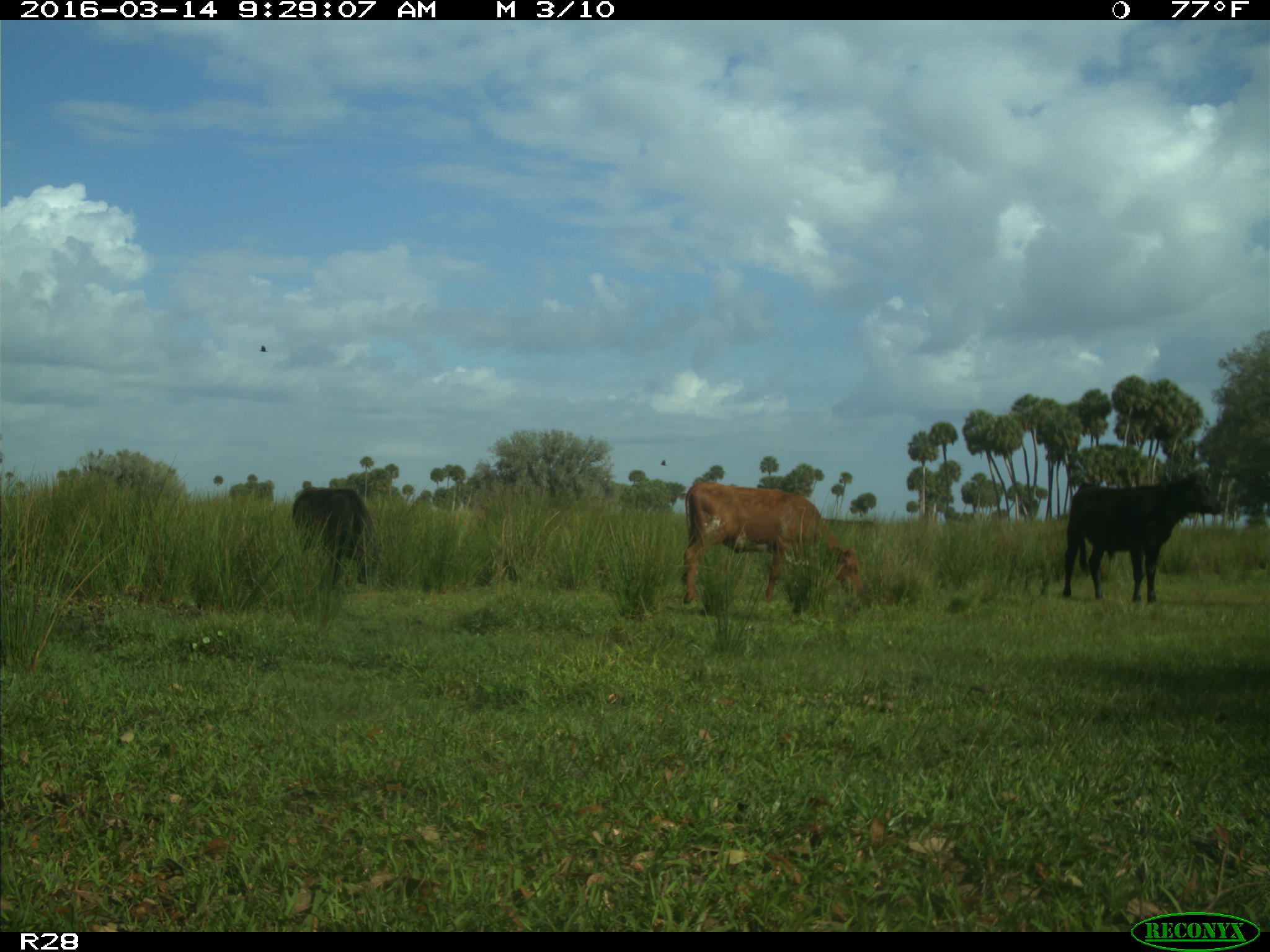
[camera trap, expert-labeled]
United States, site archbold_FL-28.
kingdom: Animalia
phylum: Chordata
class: Mammalia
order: Artiodactyla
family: Bovidae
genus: Bos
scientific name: Bos taurus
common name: domestic cow